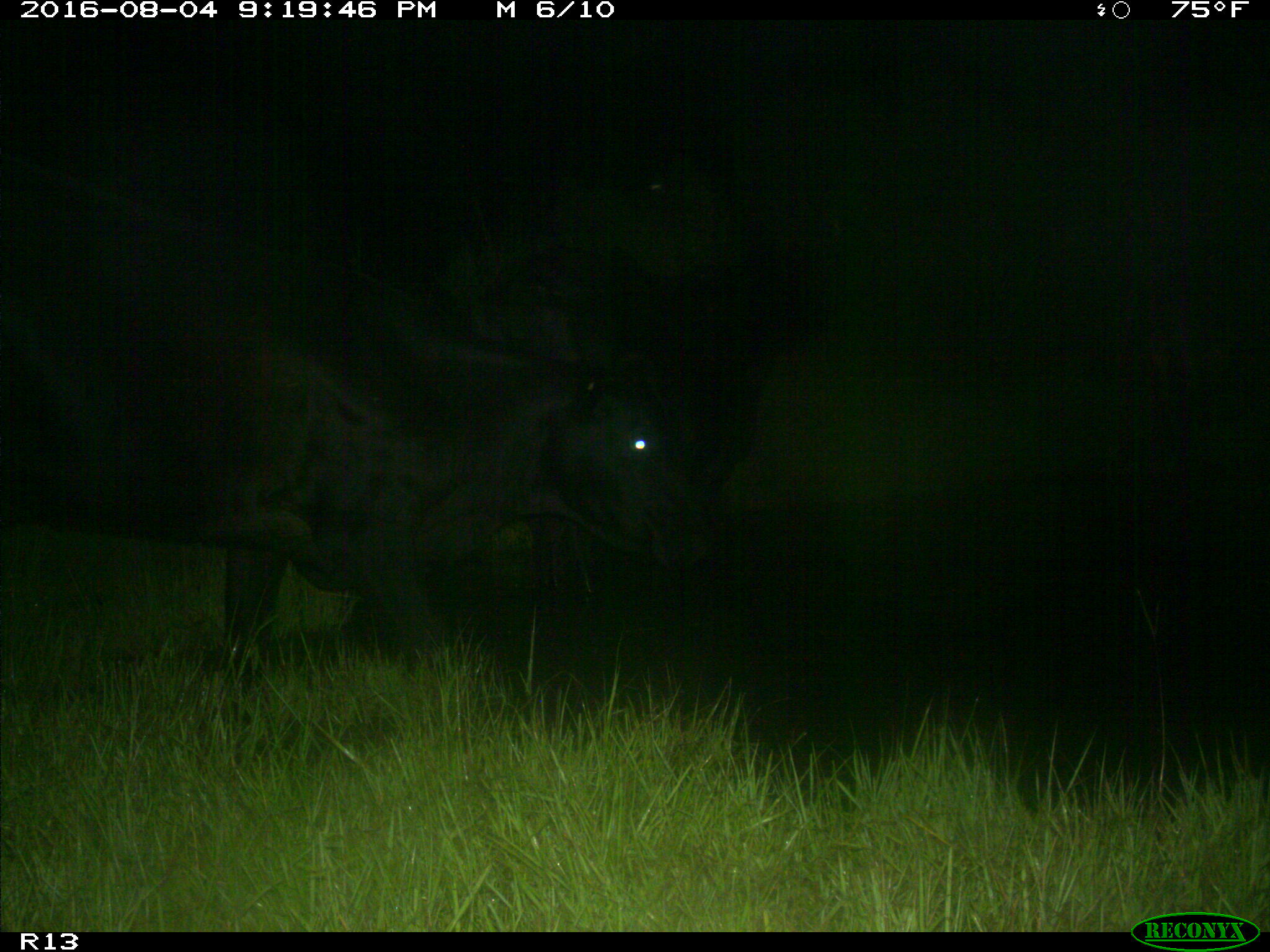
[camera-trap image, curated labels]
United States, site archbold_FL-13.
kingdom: Animalia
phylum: Chordata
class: Mammalia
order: Artiodactyla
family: Bovidae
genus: Bos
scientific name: Bos taurus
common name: domestic cow